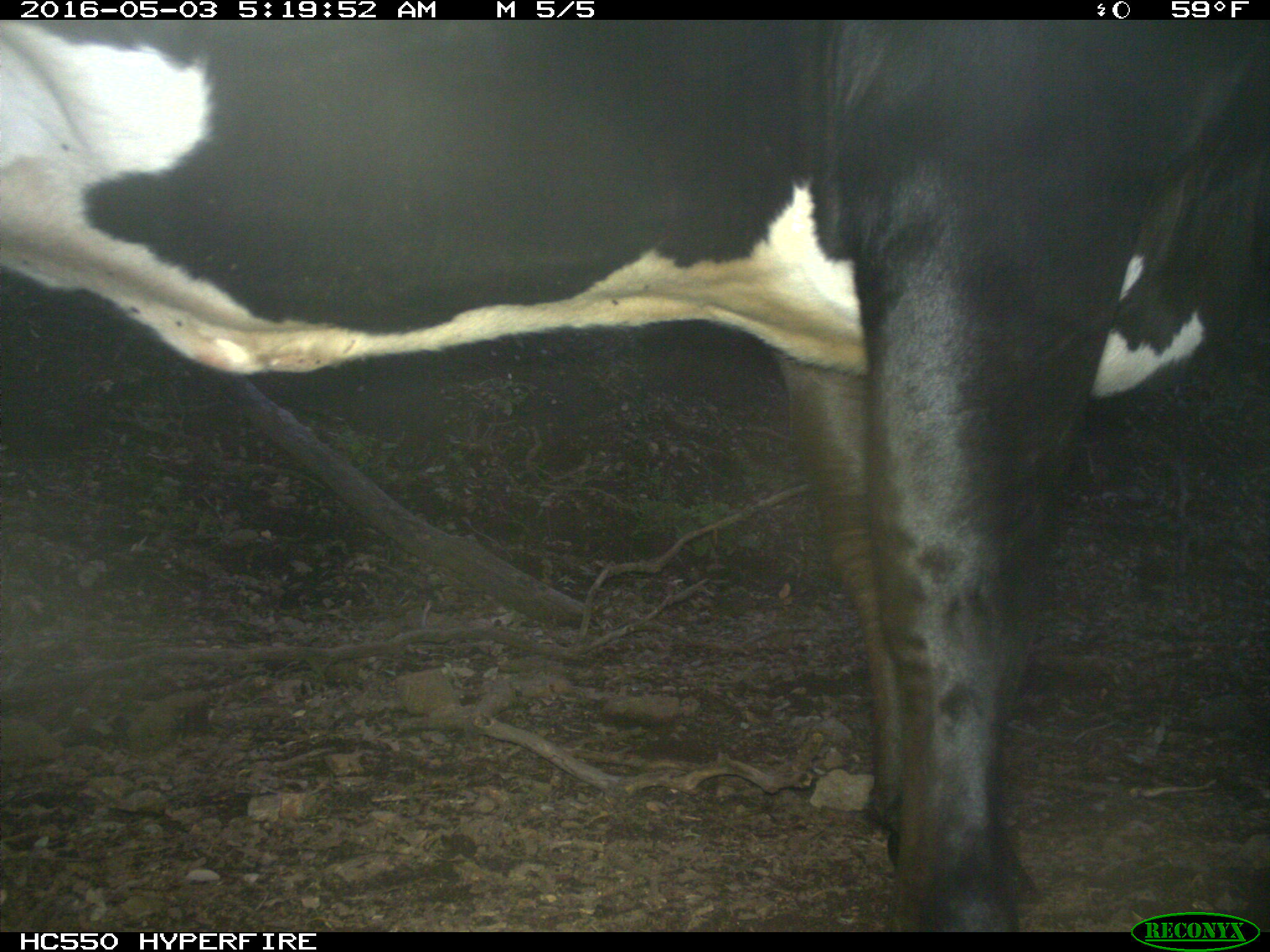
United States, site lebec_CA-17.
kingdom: Animalia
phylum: Chordata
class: Mammalia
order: Artiodactyla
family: Bovidae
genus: Bos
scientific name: Bos taurus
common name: domestic cow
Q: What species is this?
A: Bos taurus (domestic cow).